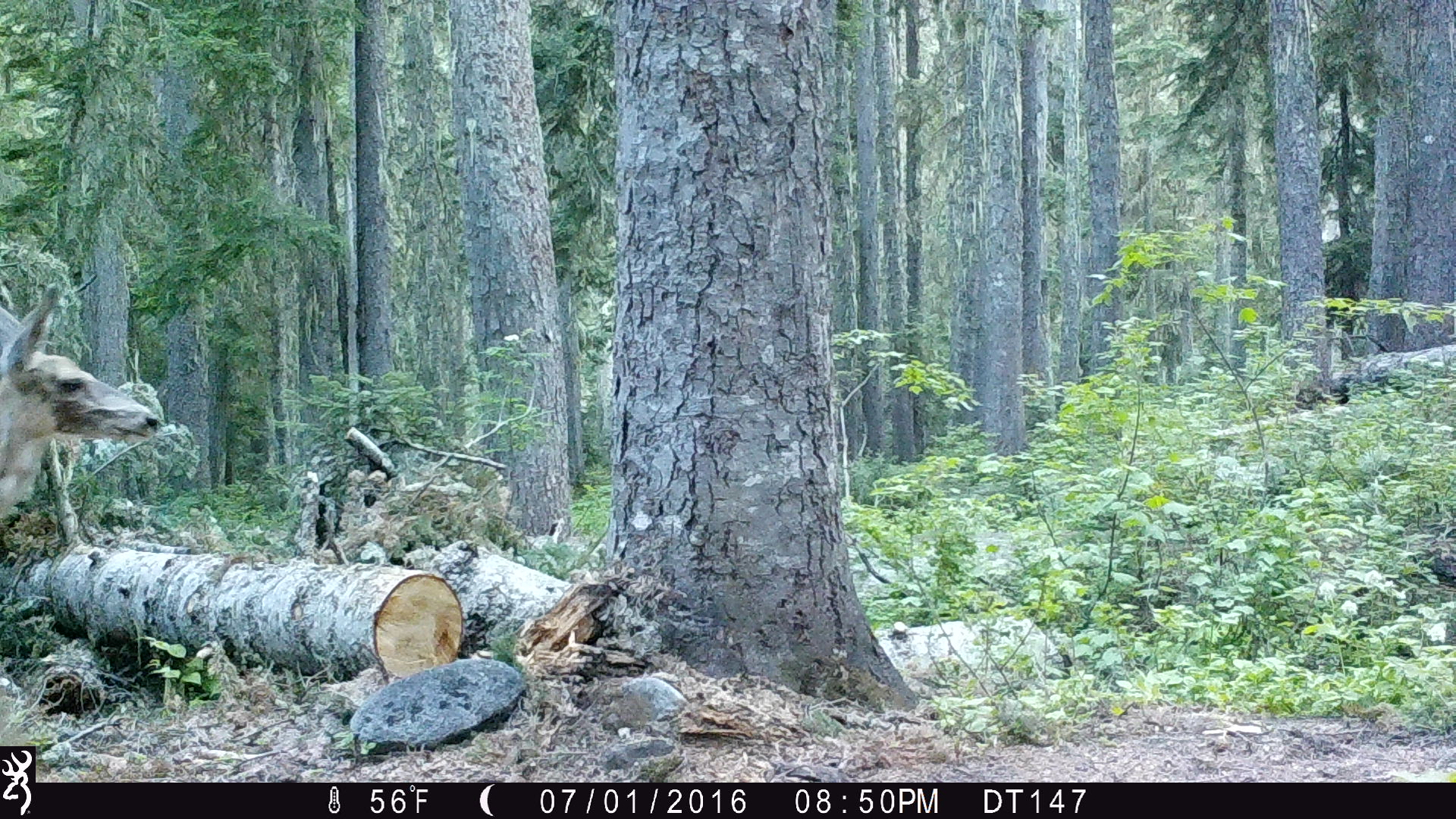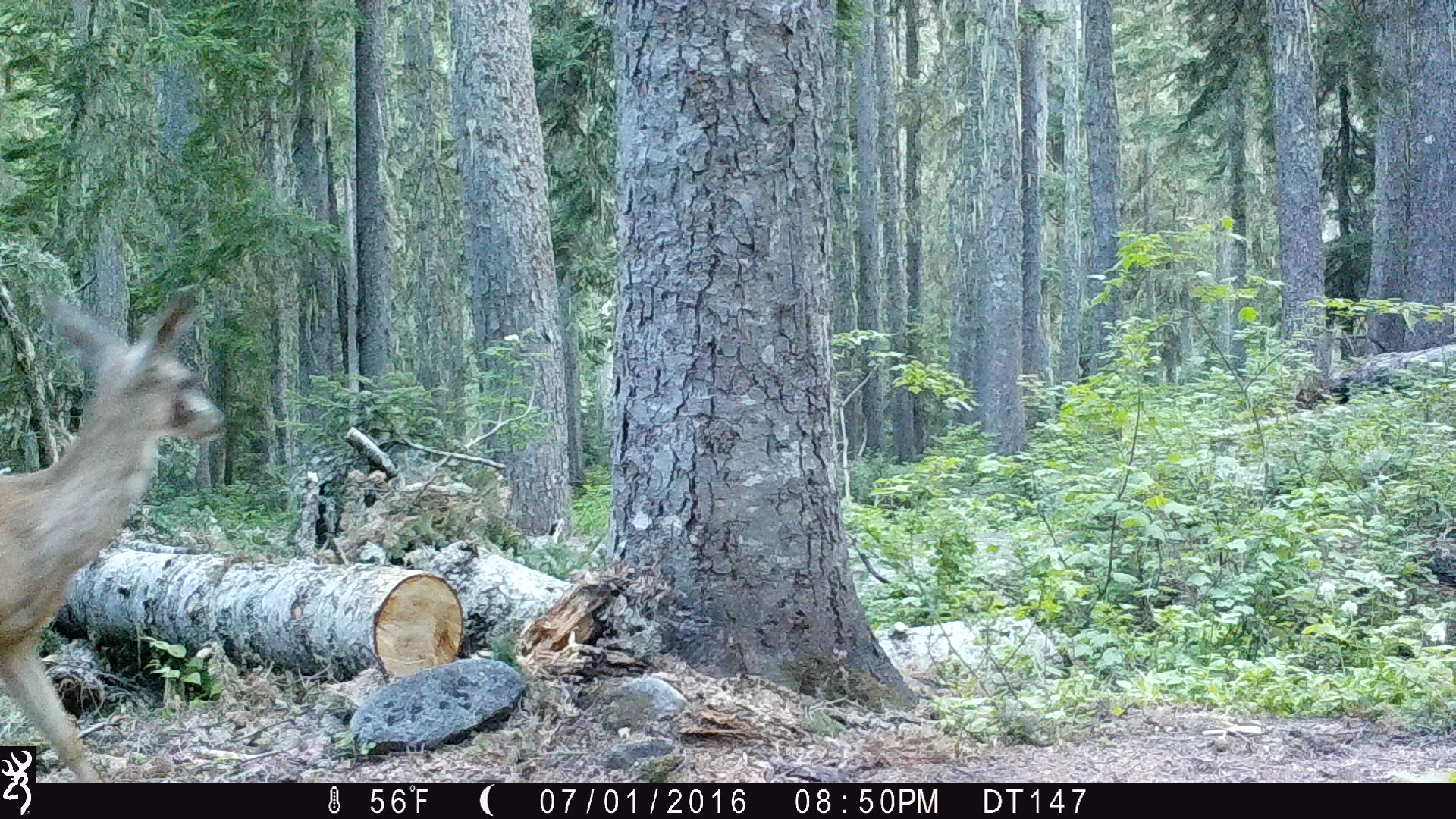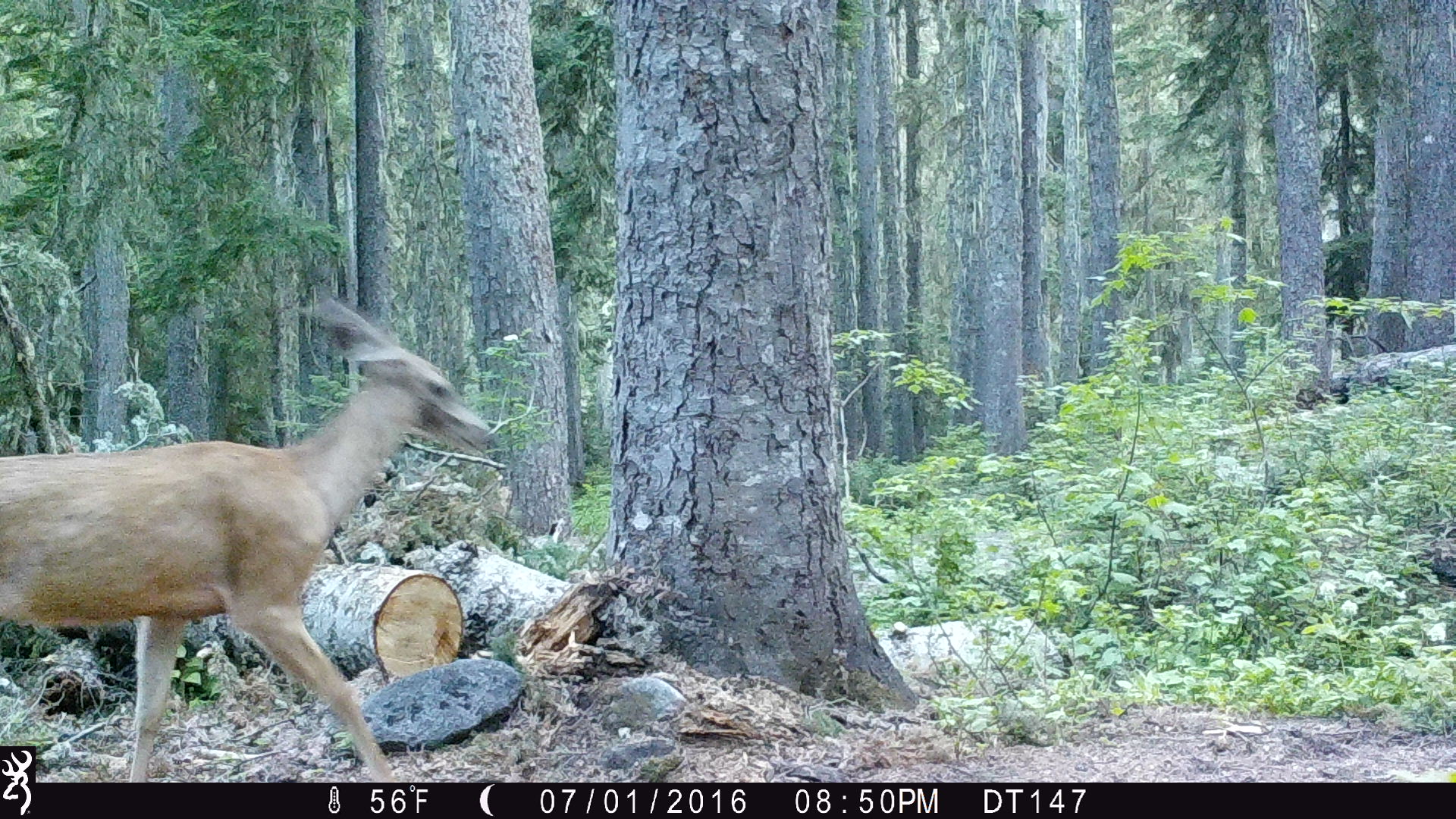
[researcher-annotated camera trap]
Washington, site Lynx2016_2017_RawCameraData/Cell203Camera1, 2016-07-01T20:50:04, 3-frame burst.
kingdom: Animalia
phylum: Chordata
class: Mammalia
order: Artiodactyla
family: Cervidae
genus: Odocoileus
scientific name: Odocoileus hemionus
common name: mule deer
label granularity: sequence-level